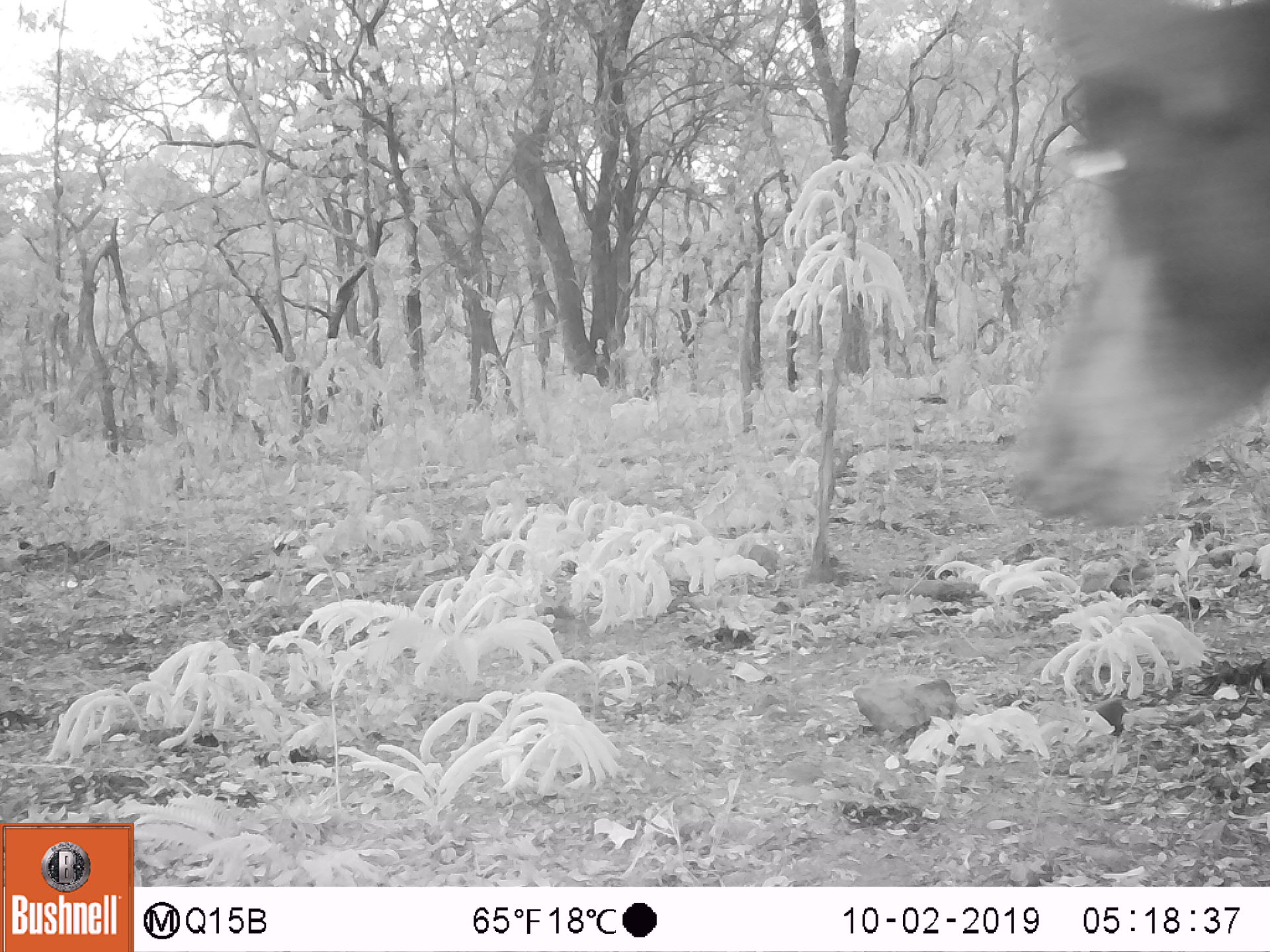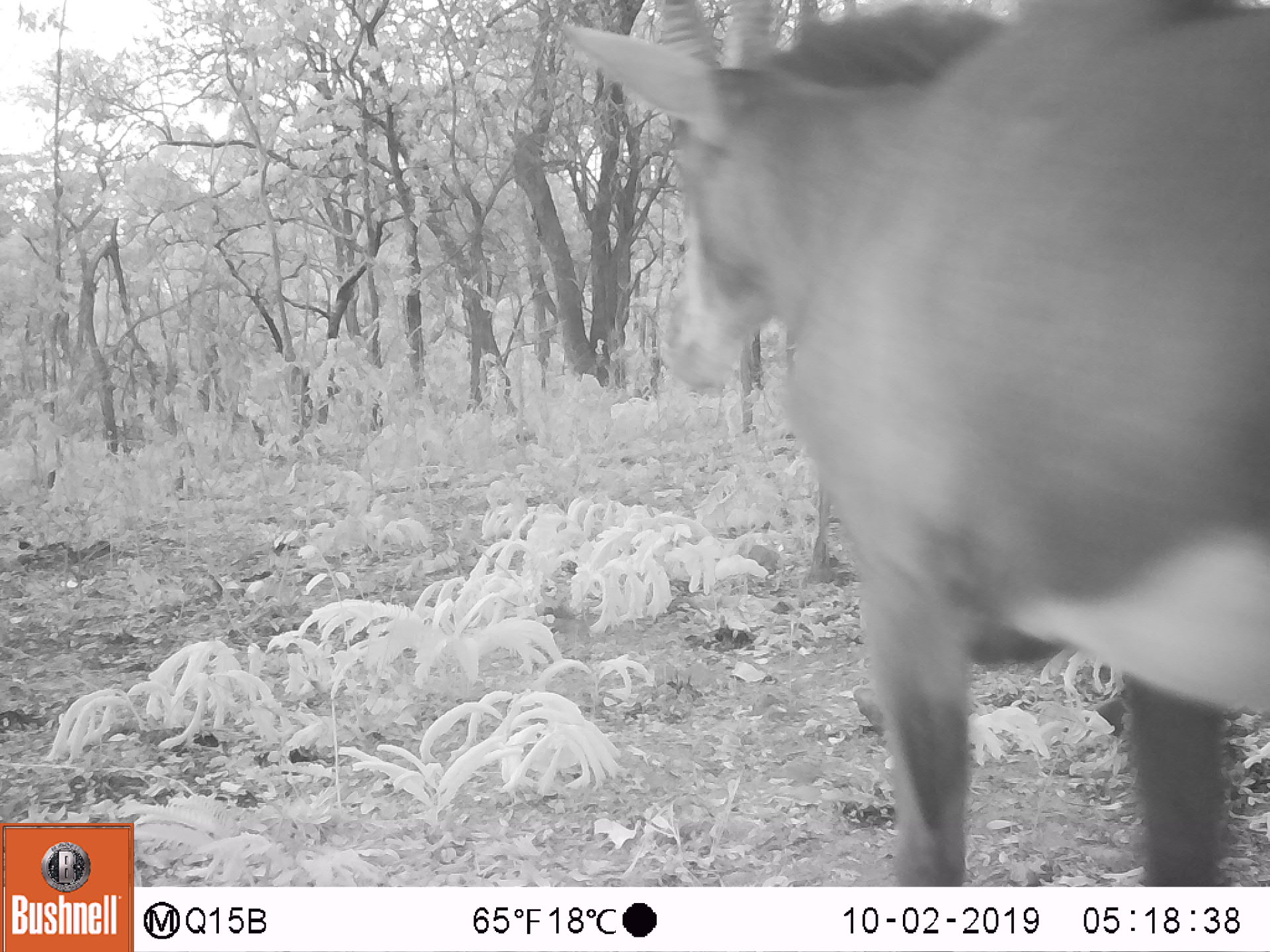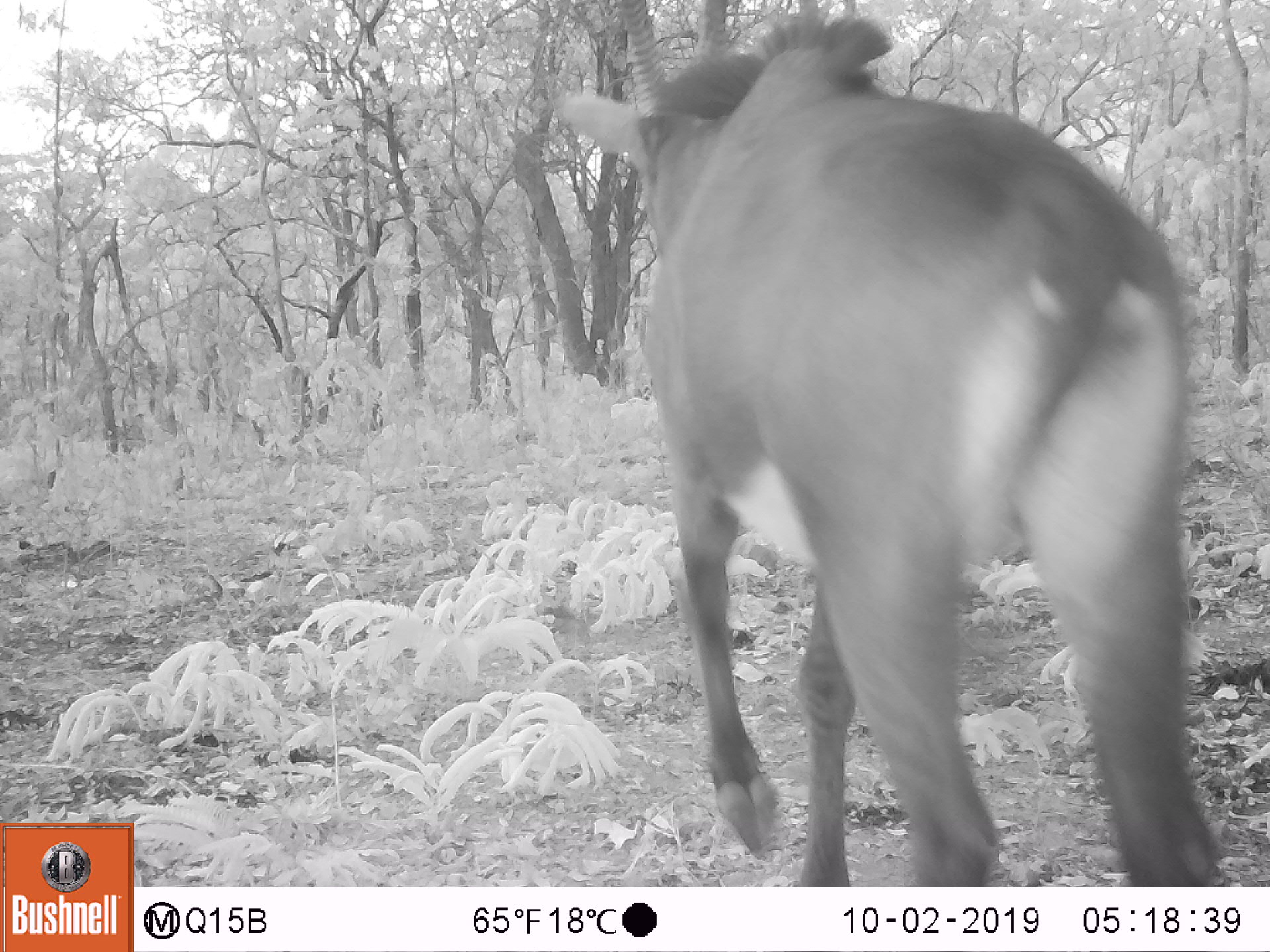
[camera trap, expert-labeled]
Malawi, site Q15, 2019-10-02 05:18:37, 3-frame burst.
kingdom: Animalia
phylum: Chordata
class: Mammalia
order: Artiodactyla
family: Bovidae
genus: Hippotragus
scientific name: Hippotragus niger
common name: sable antelope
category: sable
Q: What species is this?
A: Sable (sable antelope) (Hippotragus niger).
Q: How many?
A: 1.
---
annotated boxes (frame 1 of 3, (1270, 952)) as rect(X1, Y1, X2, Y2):
sable: rect(993, 11, 1262, 540)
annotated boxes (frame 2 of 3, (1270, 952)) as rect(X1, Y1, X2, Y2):
sable: rect(551, 6, 1268, 883)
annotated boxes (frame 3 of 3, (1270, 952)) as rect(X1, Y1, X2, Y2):
sable: rect(560, 1, 1236, 882)